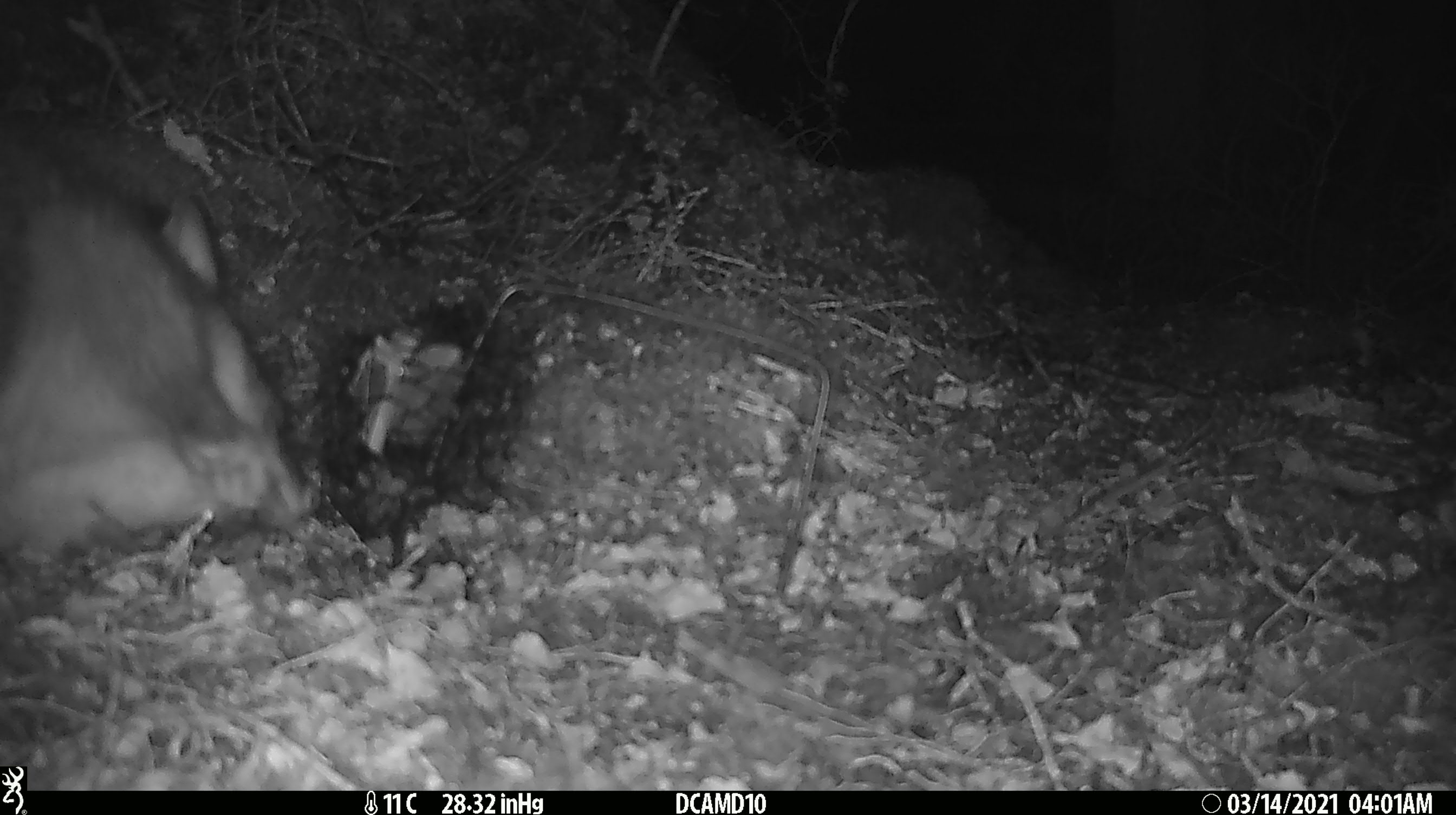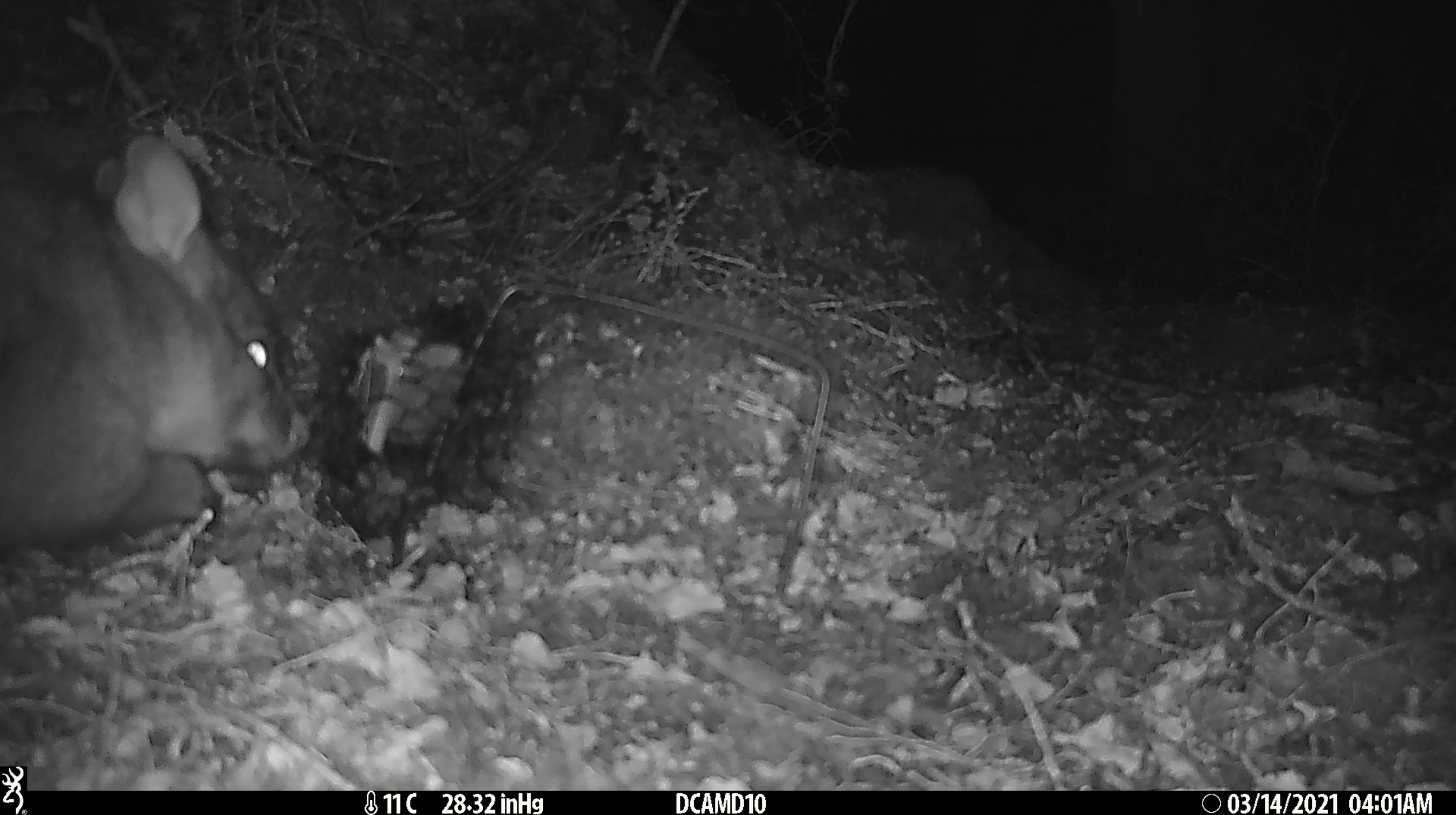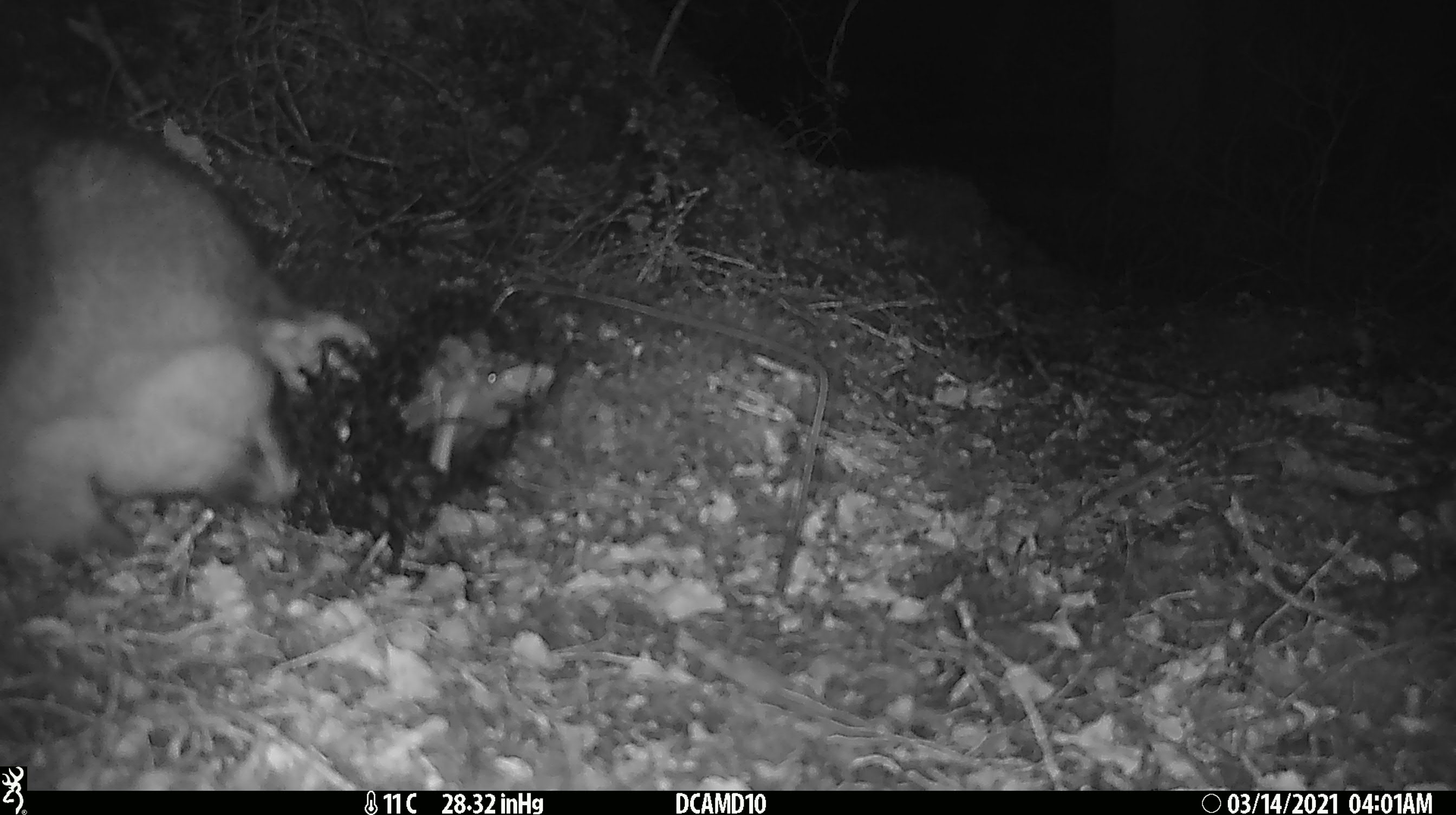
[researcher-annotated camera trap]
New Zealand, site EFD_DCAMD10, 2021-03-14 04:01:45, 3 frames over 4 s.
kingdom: Animalia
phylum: Chordata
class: Mammalia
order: Diprotodontia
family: Phalangeridae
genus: Trichosurus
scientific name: Trichosurus vulpecula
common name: common brushtail possum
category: possum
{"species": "possum (common brushtail possum) (Trichosurus vulpecula)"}